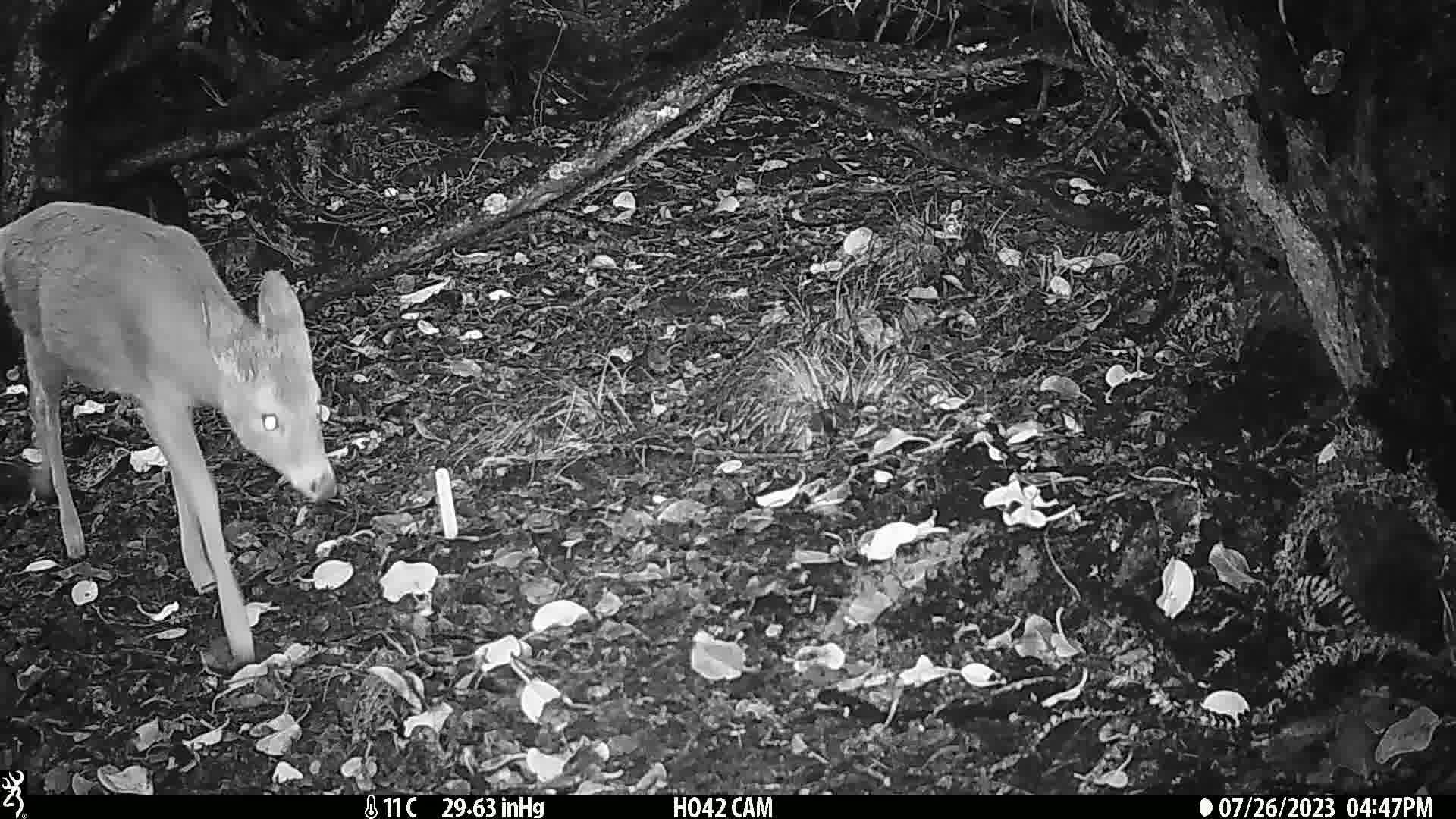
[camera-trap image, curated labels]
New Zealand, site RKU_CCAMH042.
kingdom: Animalia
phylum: Chordata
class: Mammalia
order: Artiodactyla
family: Cervidae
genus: Odocoileus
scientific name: Odocoileus virginianus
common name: white-tailed deer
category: white tailed deer